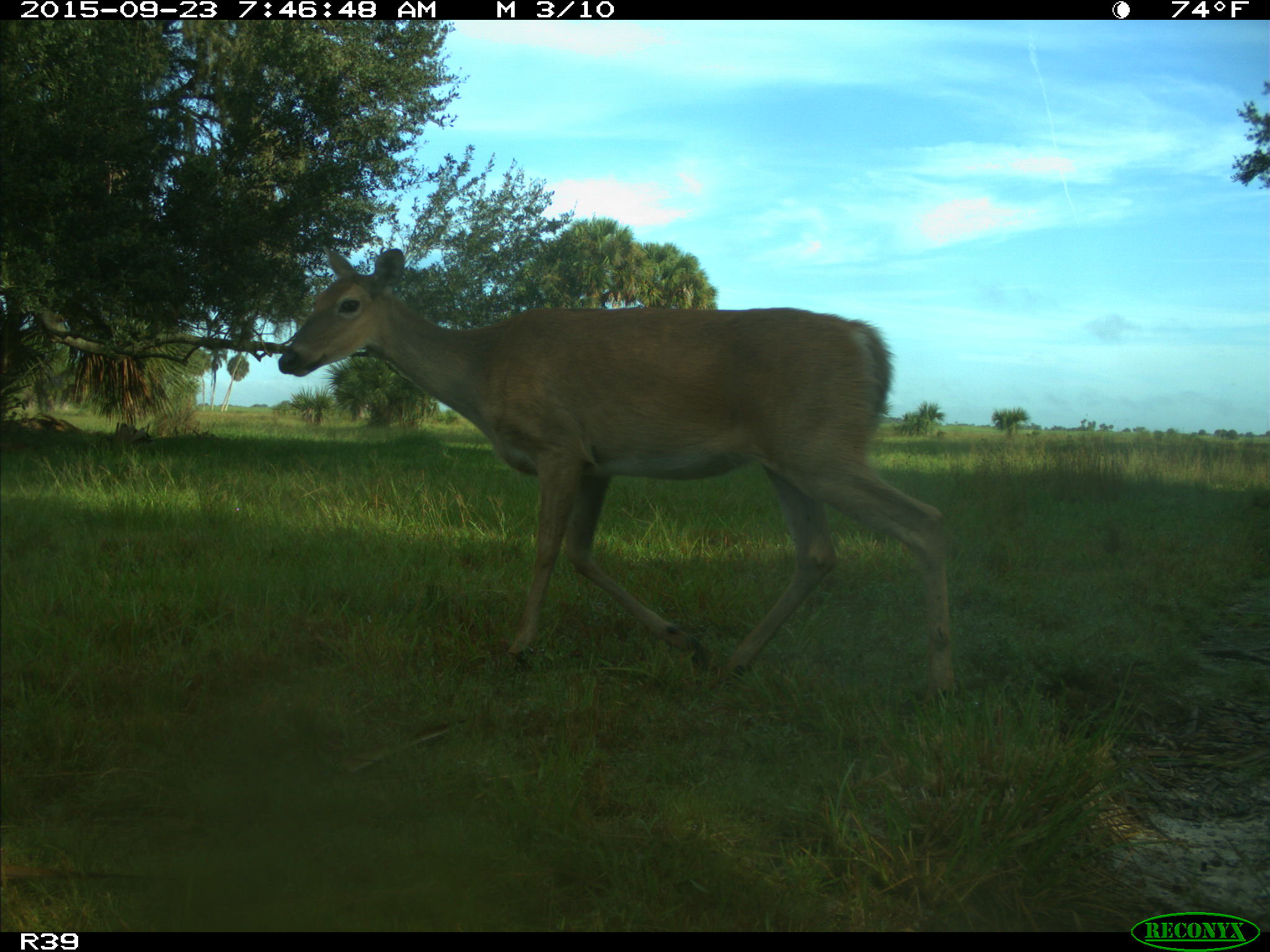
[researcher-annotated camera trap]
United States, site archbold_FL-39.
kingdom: Animalia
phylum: Chordata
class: Mammalia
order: Artiodactyla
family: Cervidae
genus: Odocoileus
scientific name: Odocoileus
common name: deer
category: unidentified deer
Unidentified deer (deer) (Odocoileus).